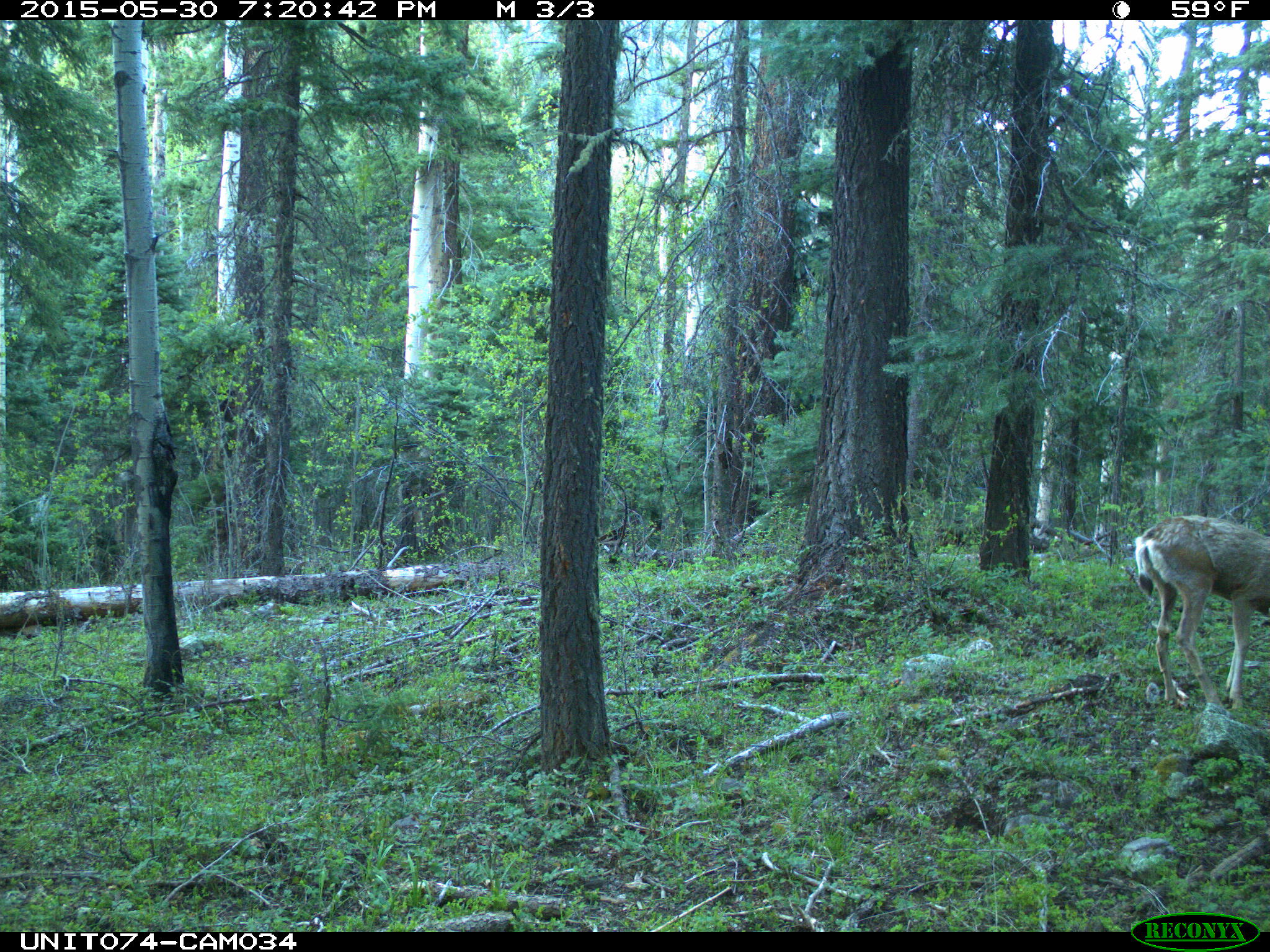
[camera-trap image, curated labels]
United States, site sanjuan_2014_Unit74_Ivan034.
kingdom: Animalia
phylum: Chordata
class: Mammalia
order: Artiodactyla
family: Cervidae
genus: Odocoileus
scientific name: Odocoileus hemionus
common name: mule deer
Odocoileus hemionus (mule deer).